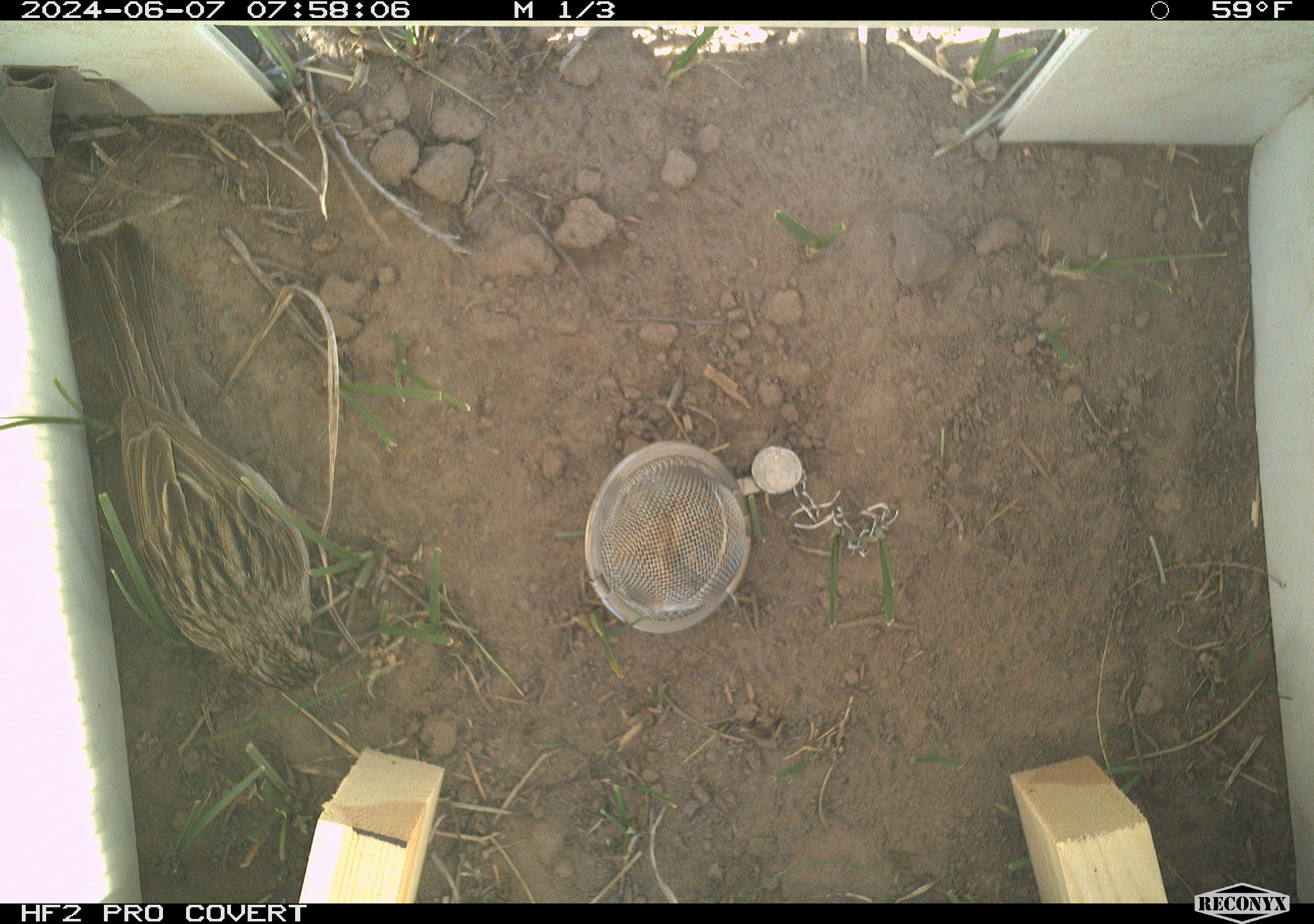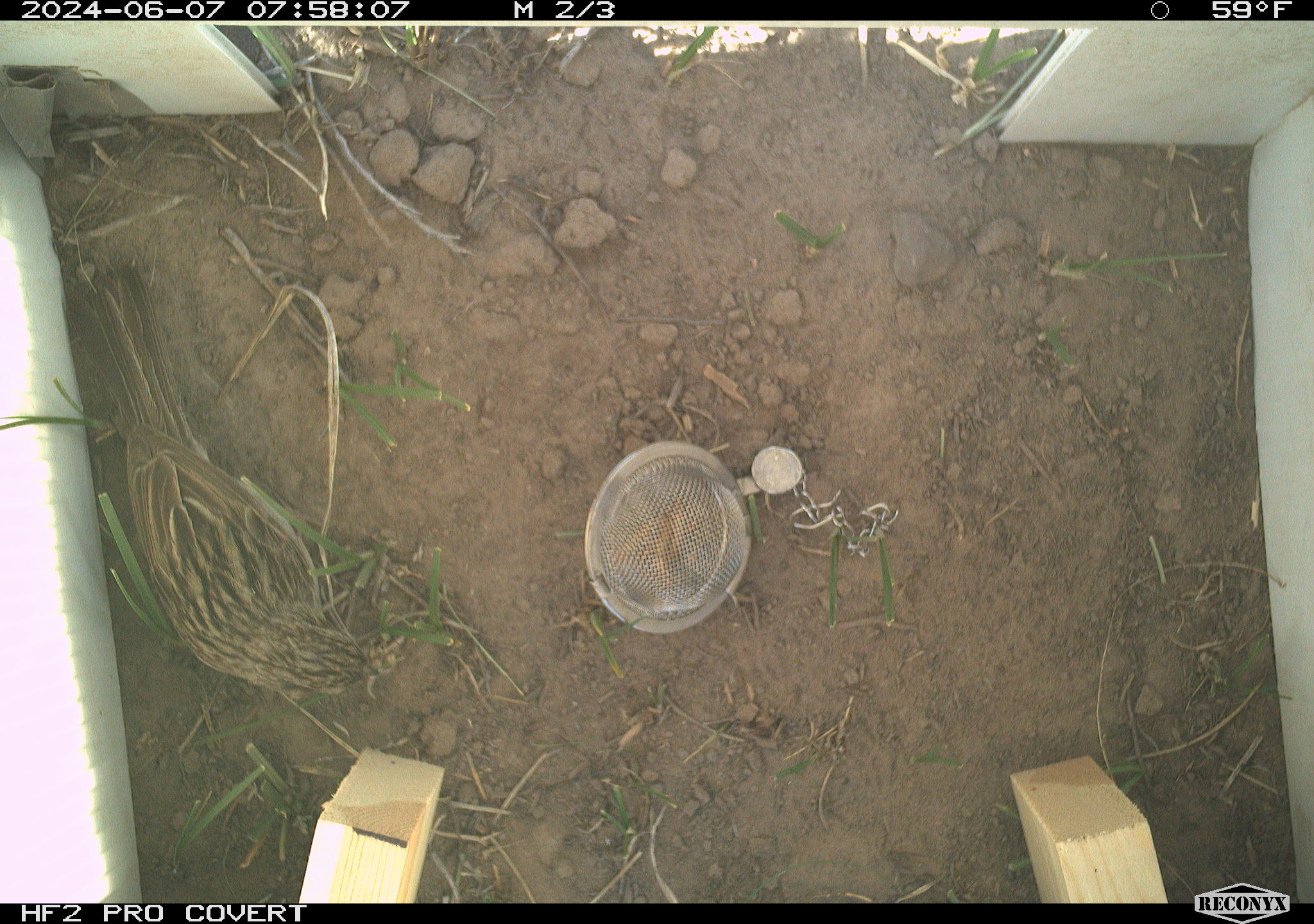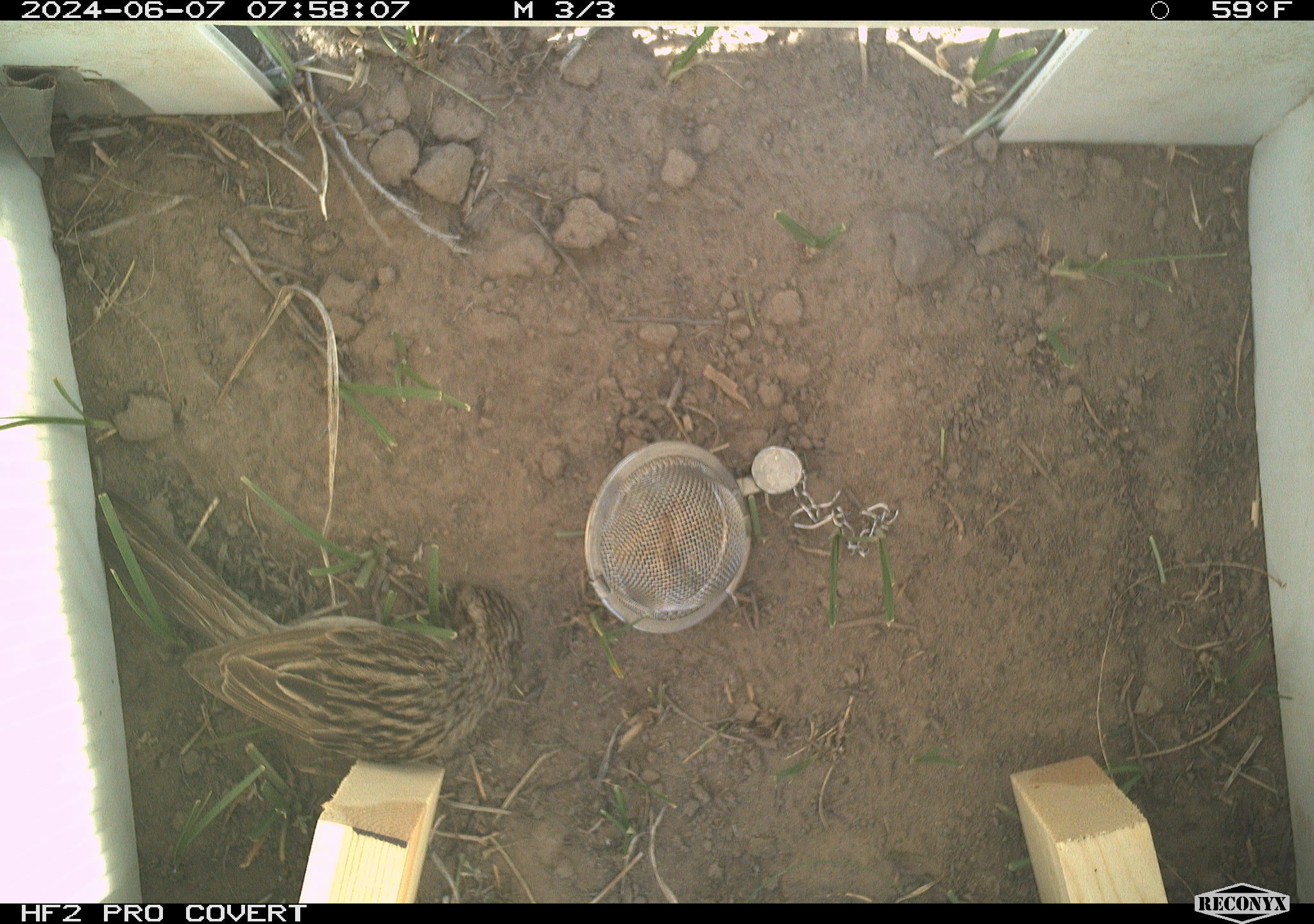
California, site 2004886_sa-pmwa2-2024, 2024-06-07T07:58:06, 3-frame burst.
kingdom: Animalia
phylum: Chordata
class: Aves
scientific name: Aves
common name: bird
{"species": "bird (Aves)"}